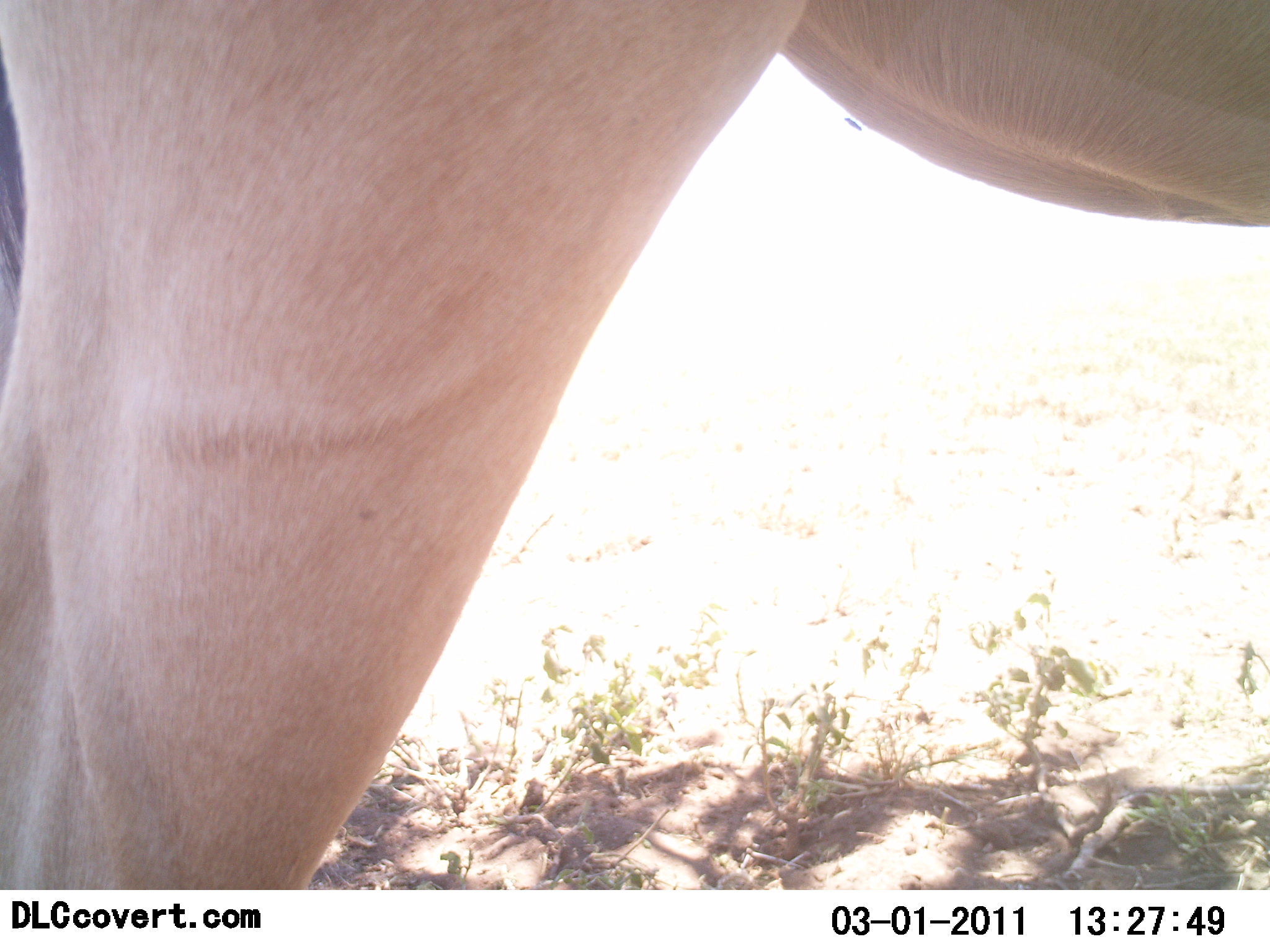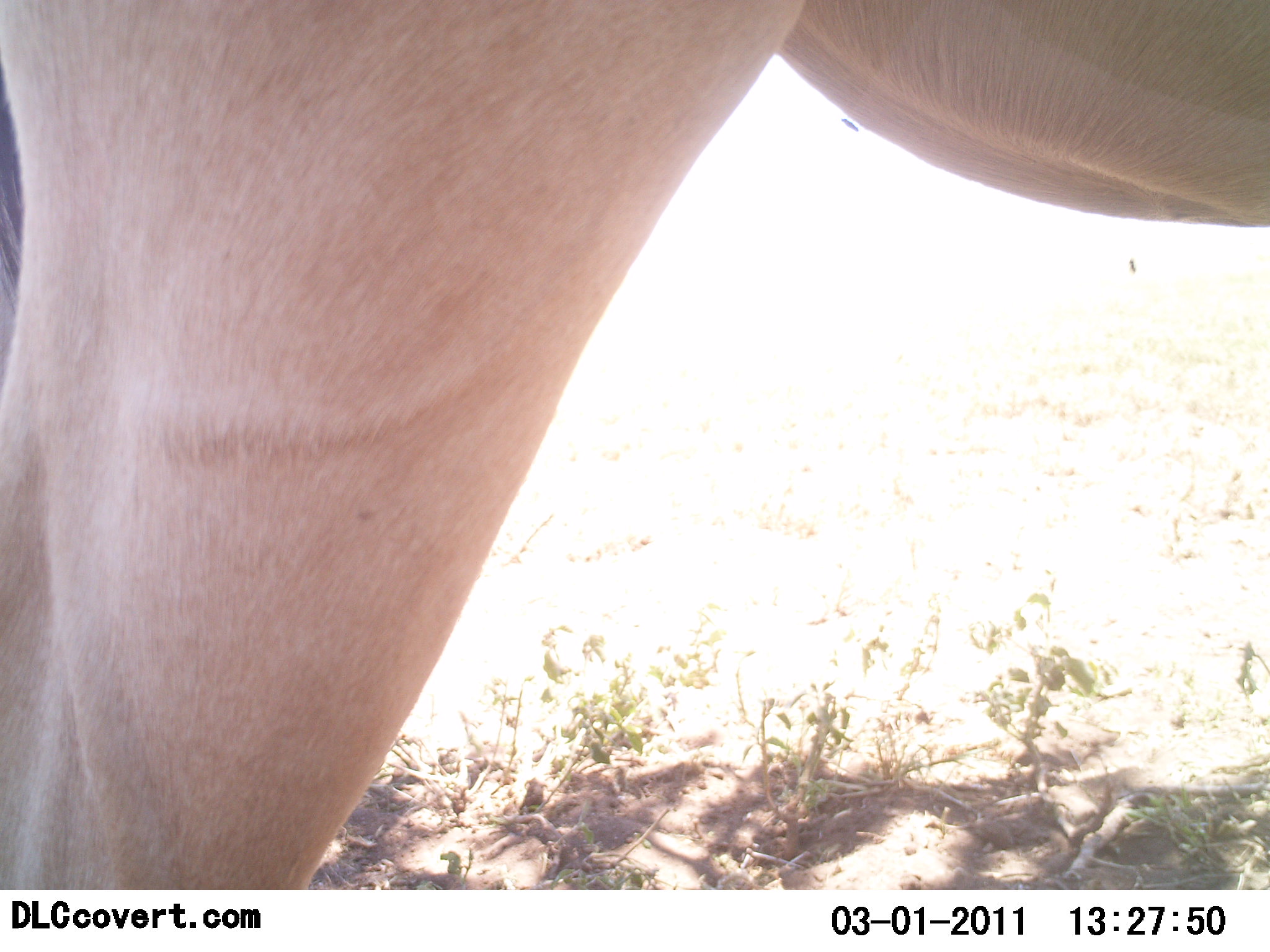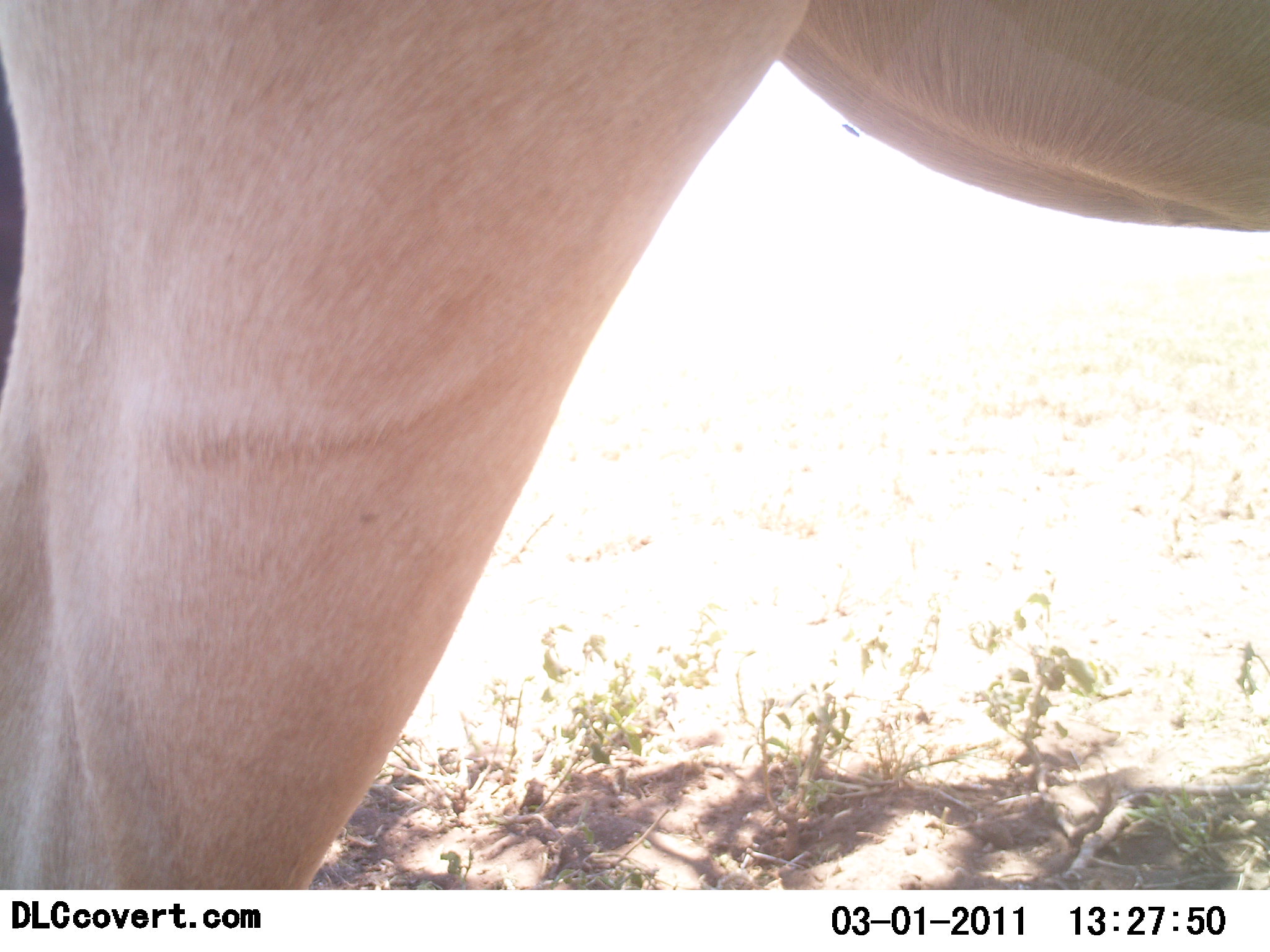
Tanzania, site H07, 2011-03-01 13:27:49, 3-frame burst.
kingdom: Animalia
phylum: Chordata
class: Mammalia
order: Artiodactyla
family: Bovidae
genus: Alcelaphus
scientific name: Alcelaphus buselaphus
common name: hartebeest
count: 1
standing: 100%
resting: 10%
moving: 0%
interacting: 0%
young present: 0%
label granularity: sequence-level